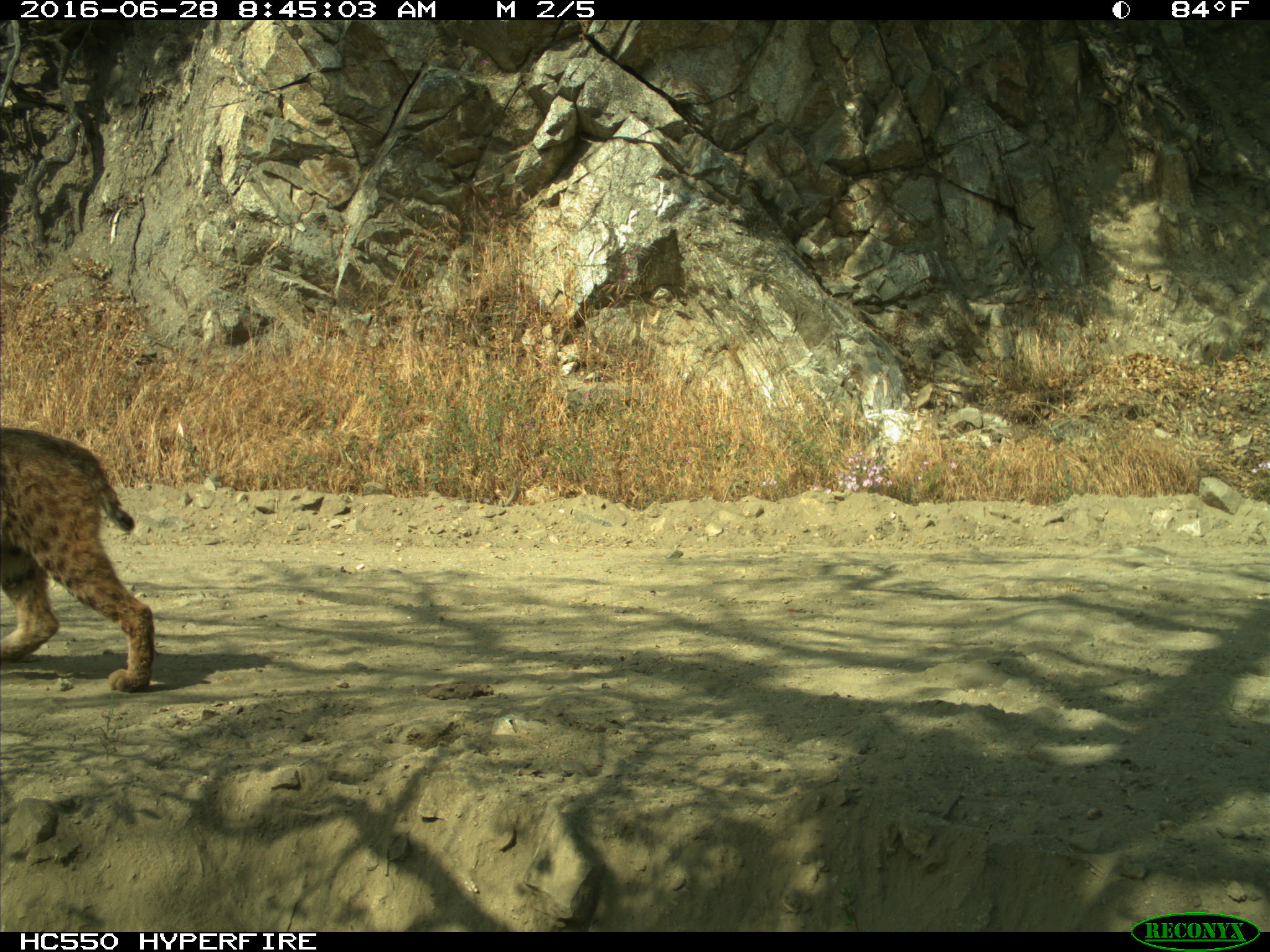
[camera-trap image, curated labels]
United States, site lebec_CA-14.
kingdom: Animalia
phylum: Chordata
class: Mammalia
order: Carnivora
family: Felidae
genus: Lynx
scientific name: Lynx rufus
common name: bobcat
Lynx rufus (bobcat).